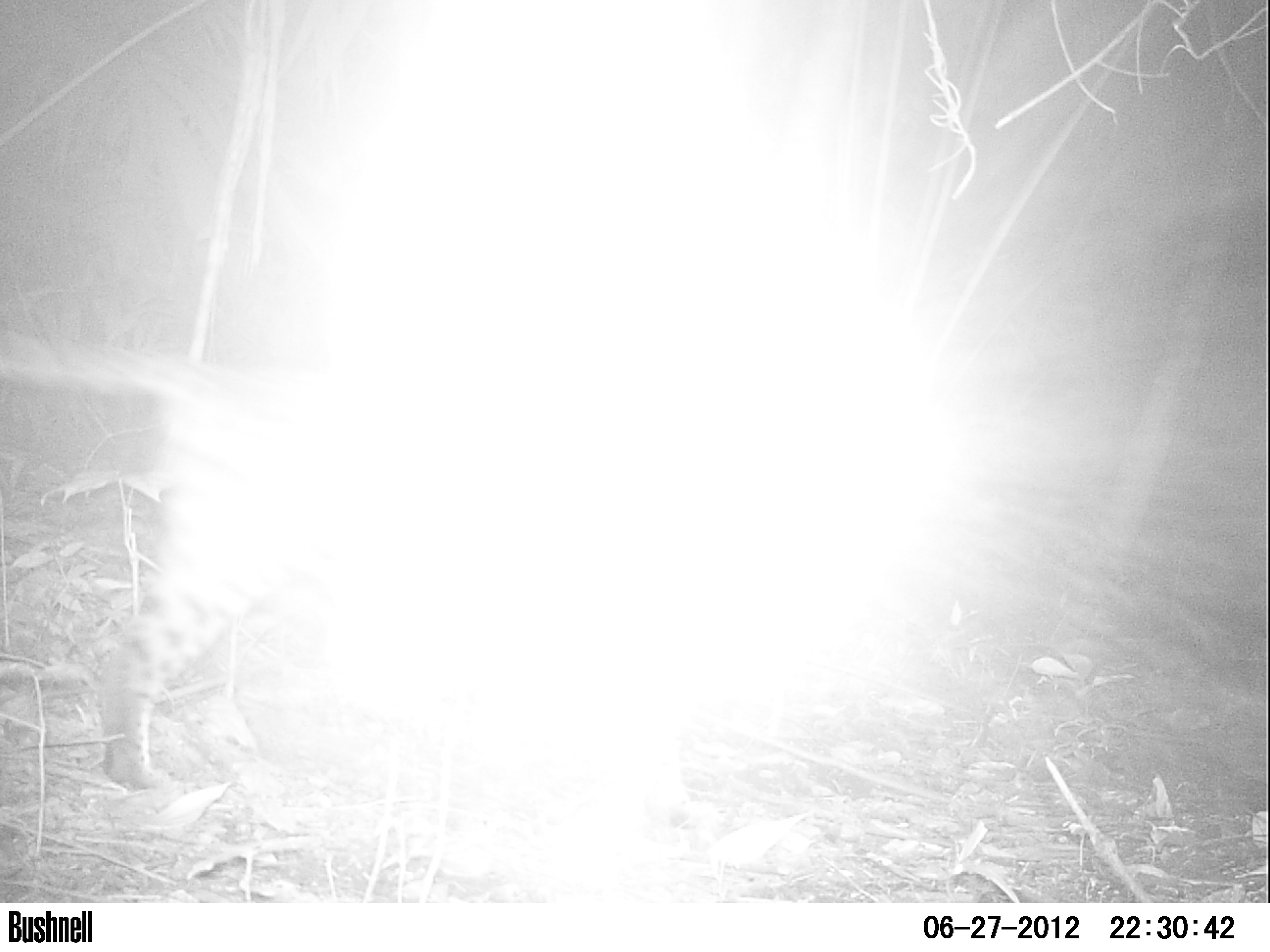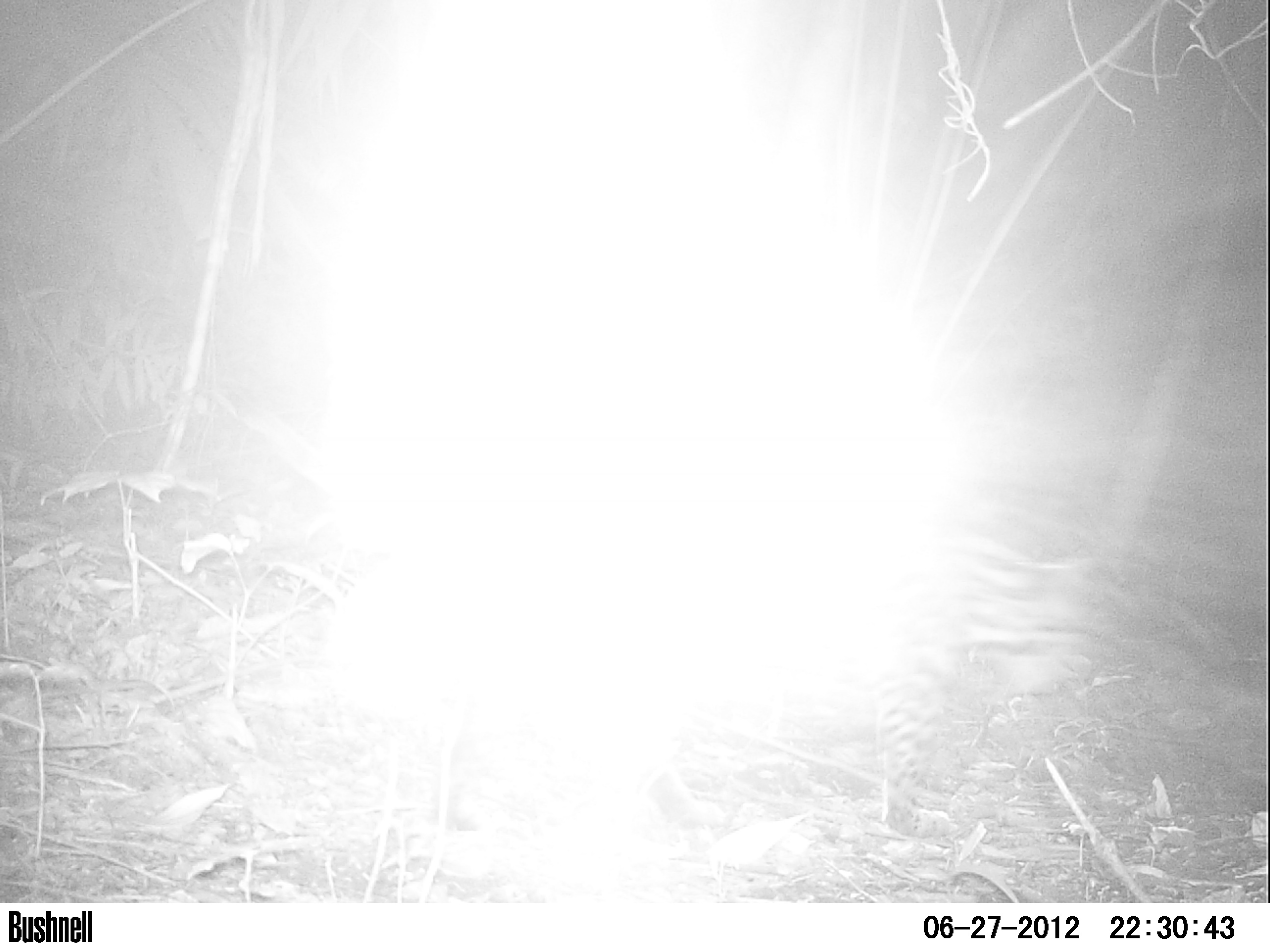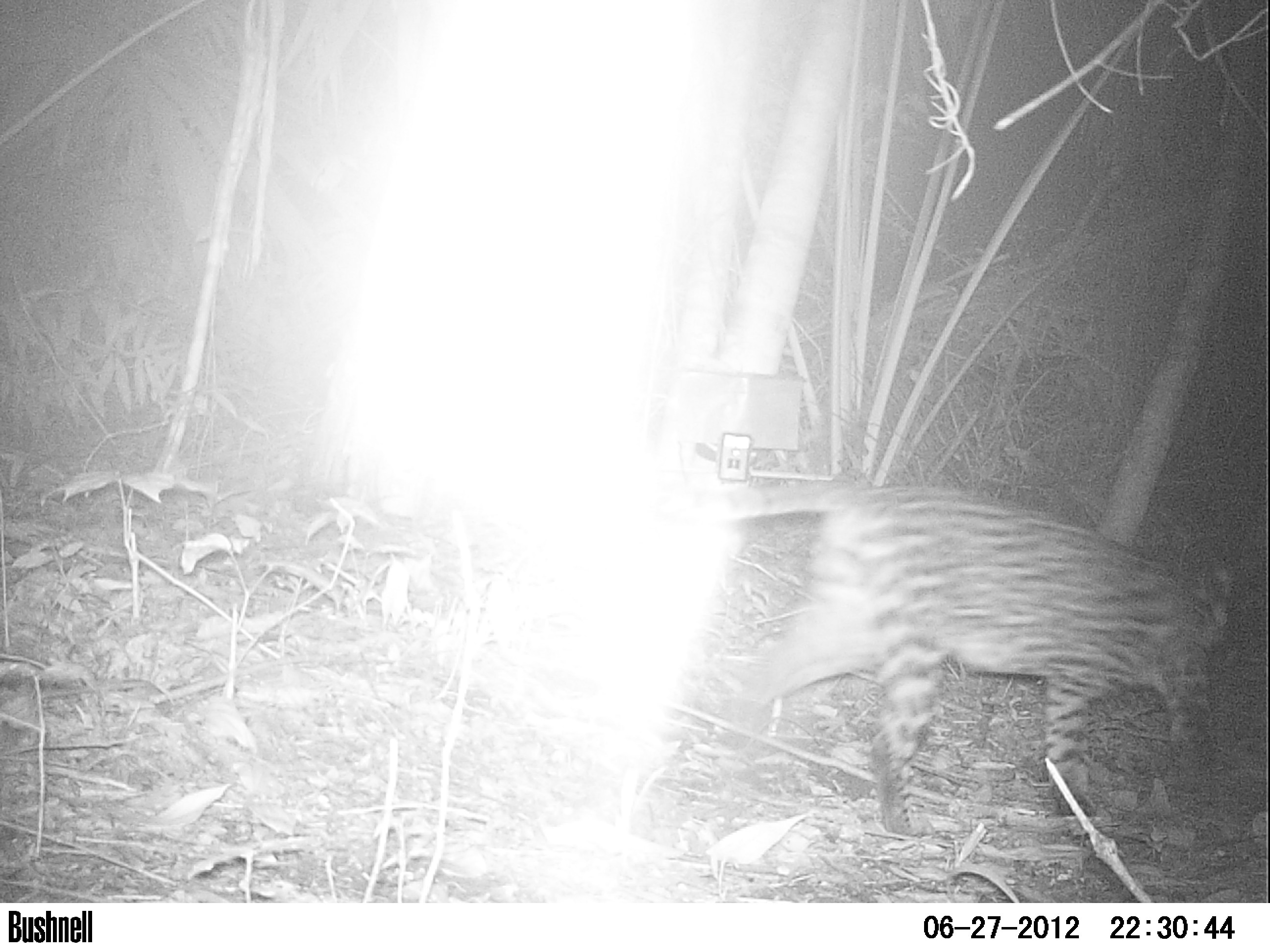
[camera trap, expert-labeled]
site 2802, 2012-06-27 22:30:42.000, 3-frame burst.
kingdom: Animalia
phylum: Chordata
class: Mammalia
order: Carnivora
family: Felidae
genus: Leopardus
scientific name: Leopardus pardalis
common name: ocelot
Leopardus pardalis (ocelot), count 1, age adult, sex male.